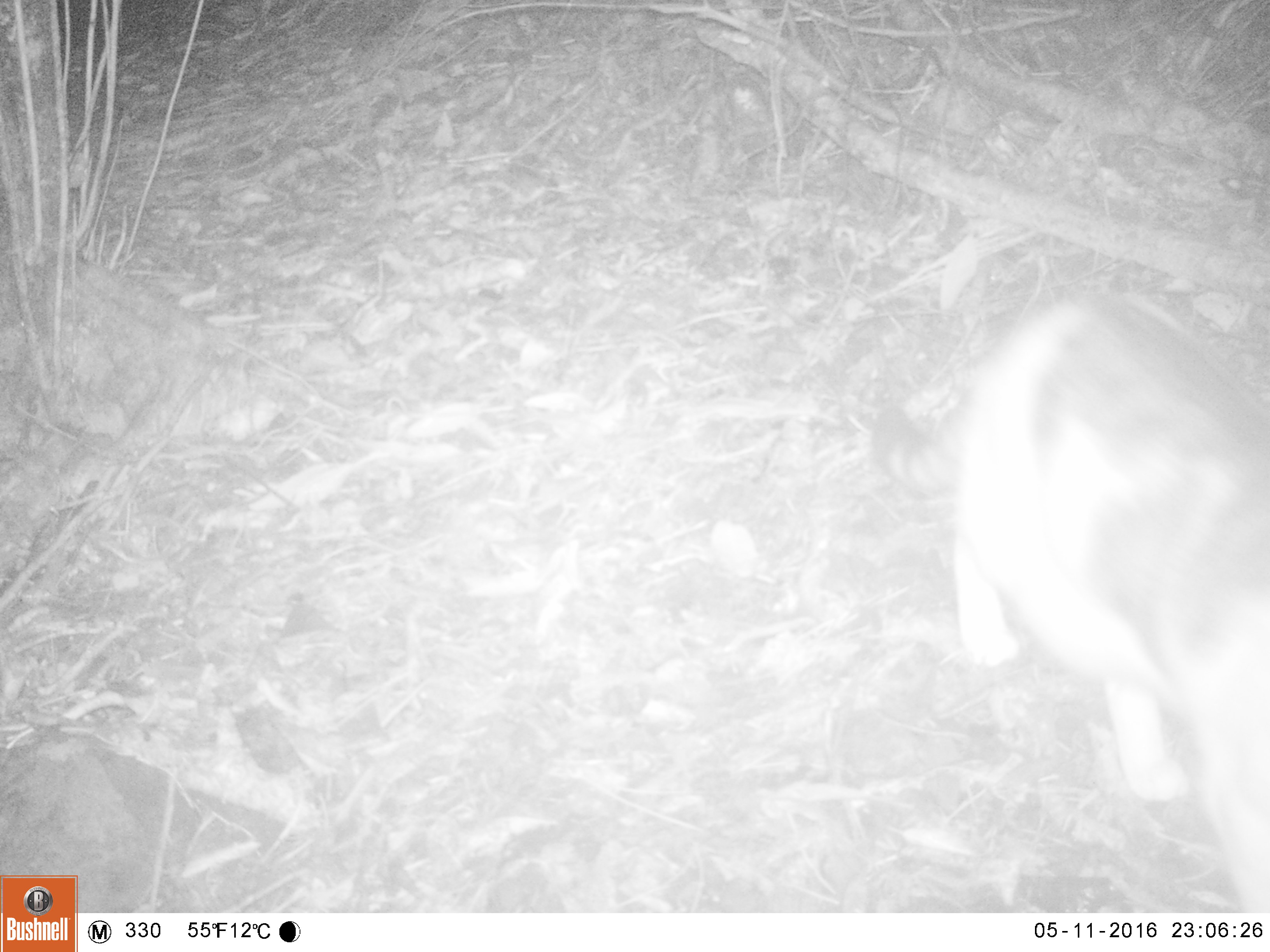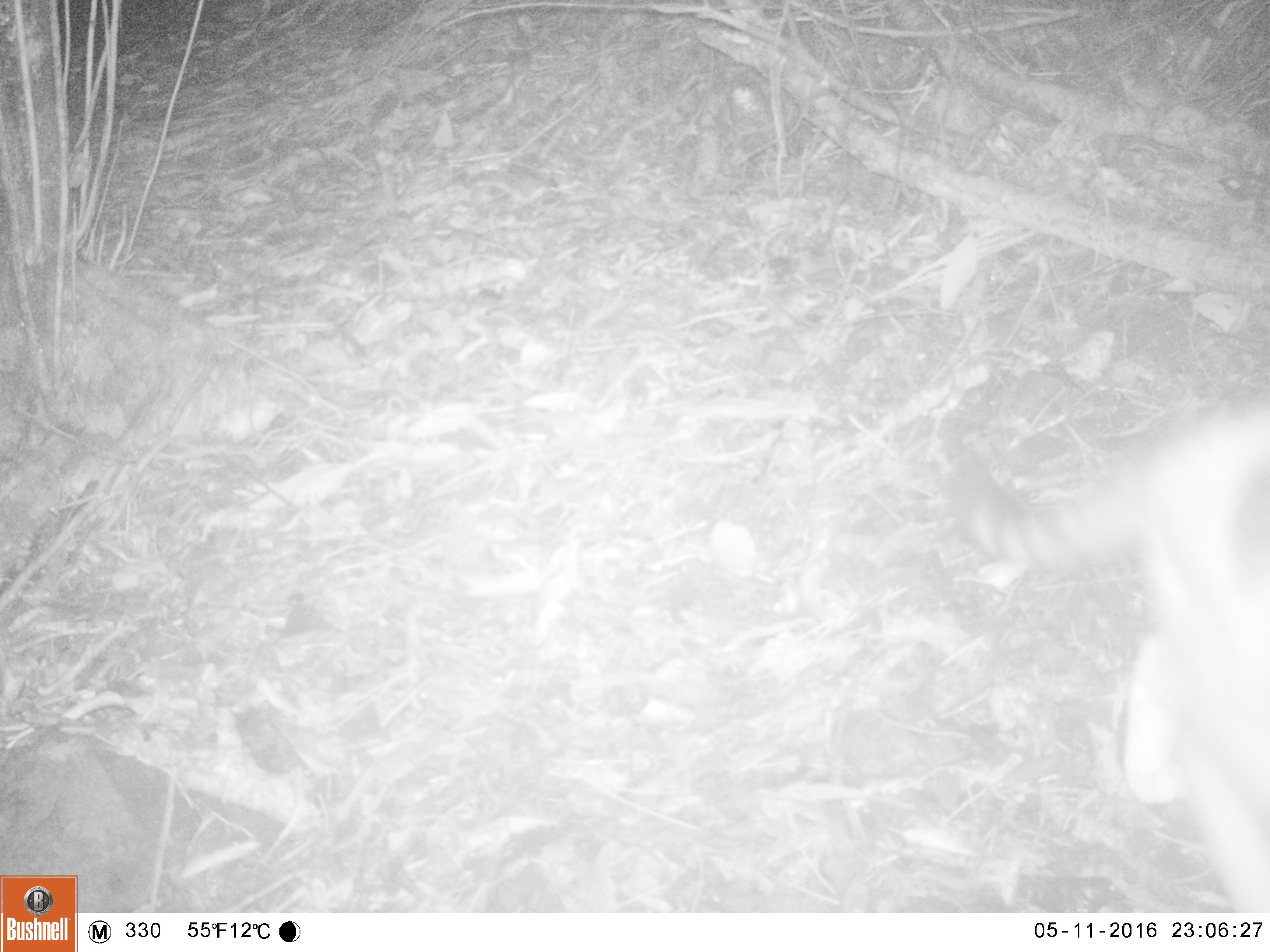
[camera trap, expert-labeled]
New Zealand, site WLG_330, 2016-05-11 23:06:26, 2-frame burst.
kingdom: Animalia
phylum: Chordata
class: Mammalia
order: Carnivora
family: Felidae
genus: Felis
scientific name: Felis catus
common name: domestic cat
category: cat